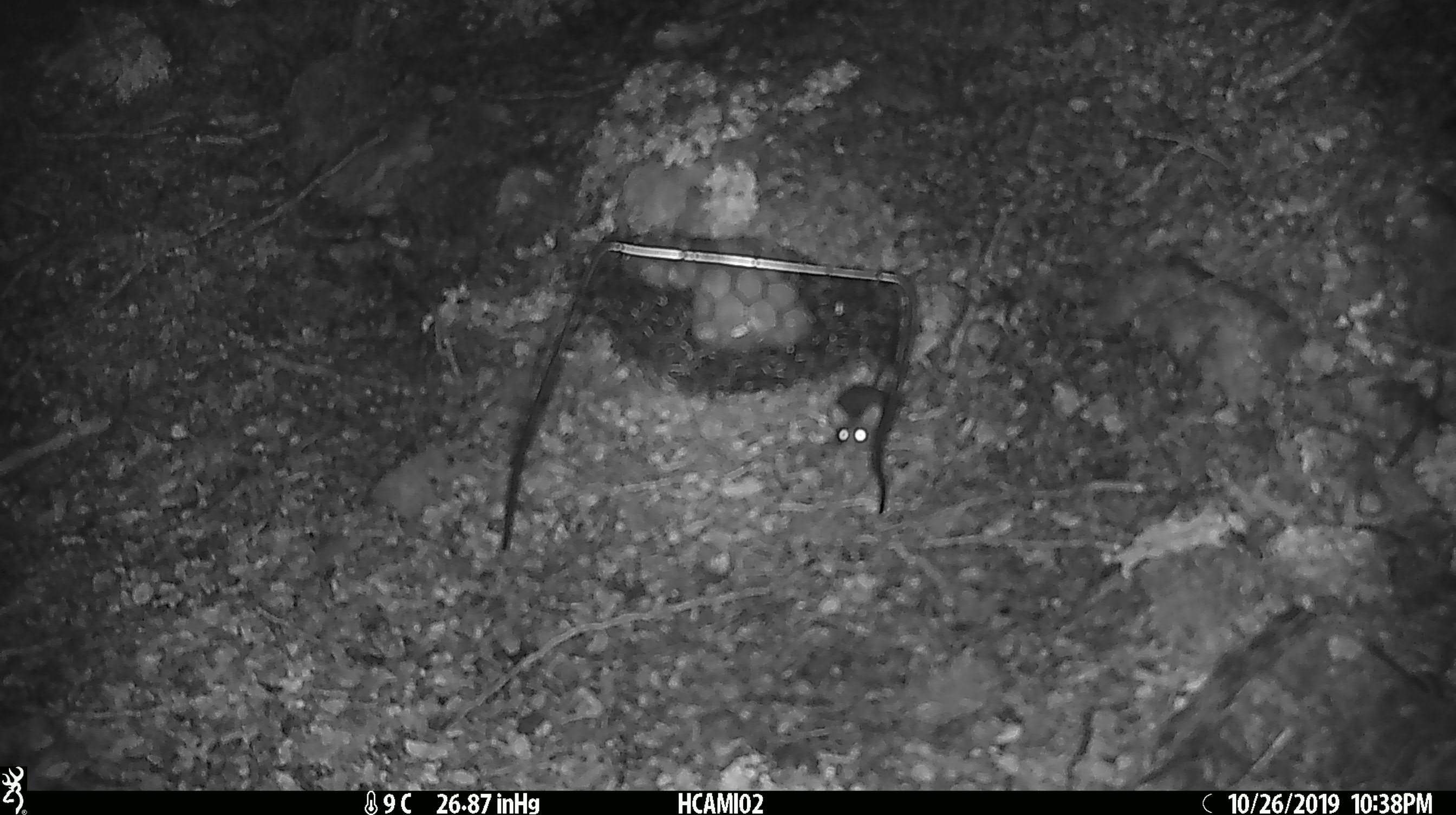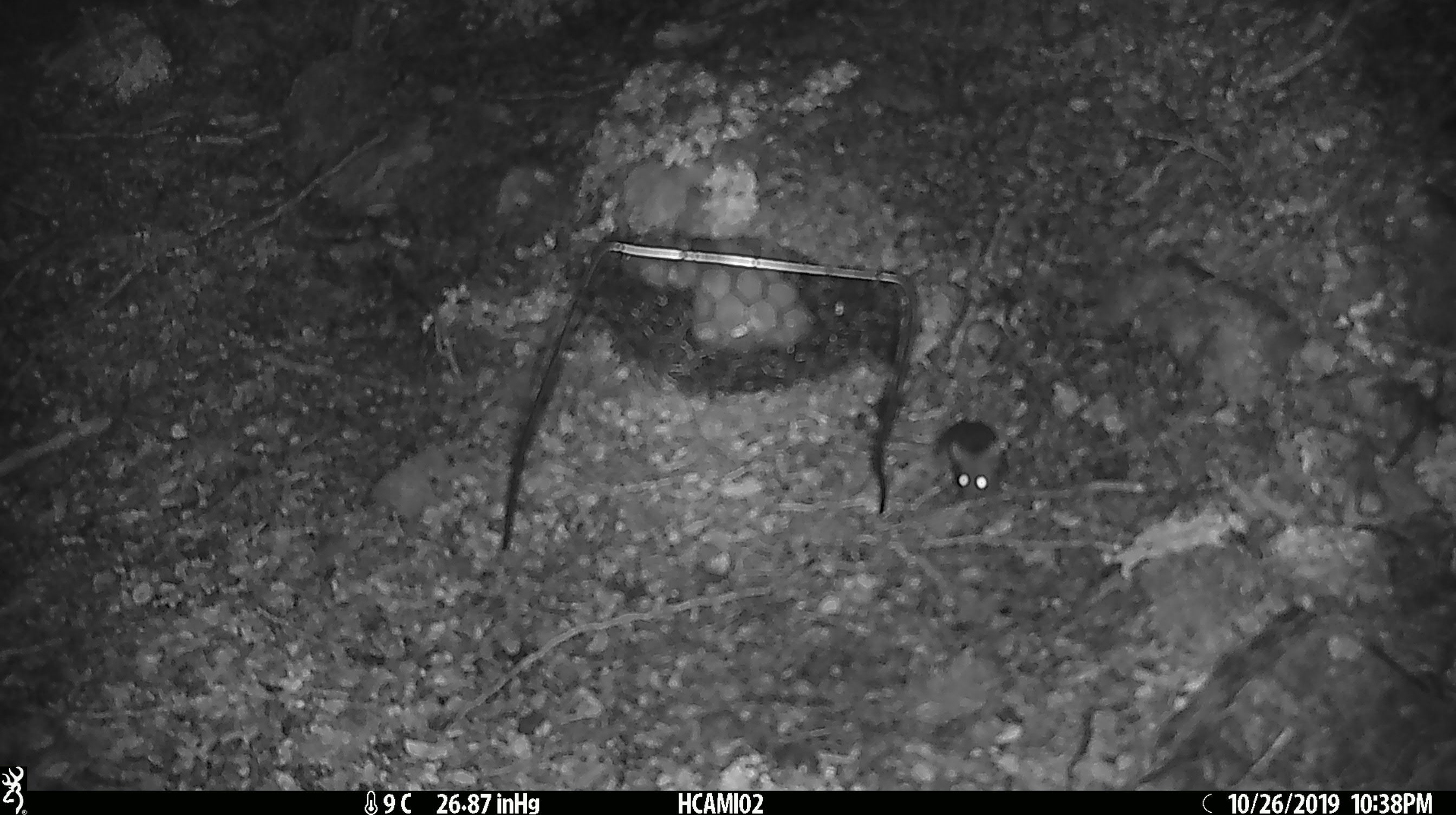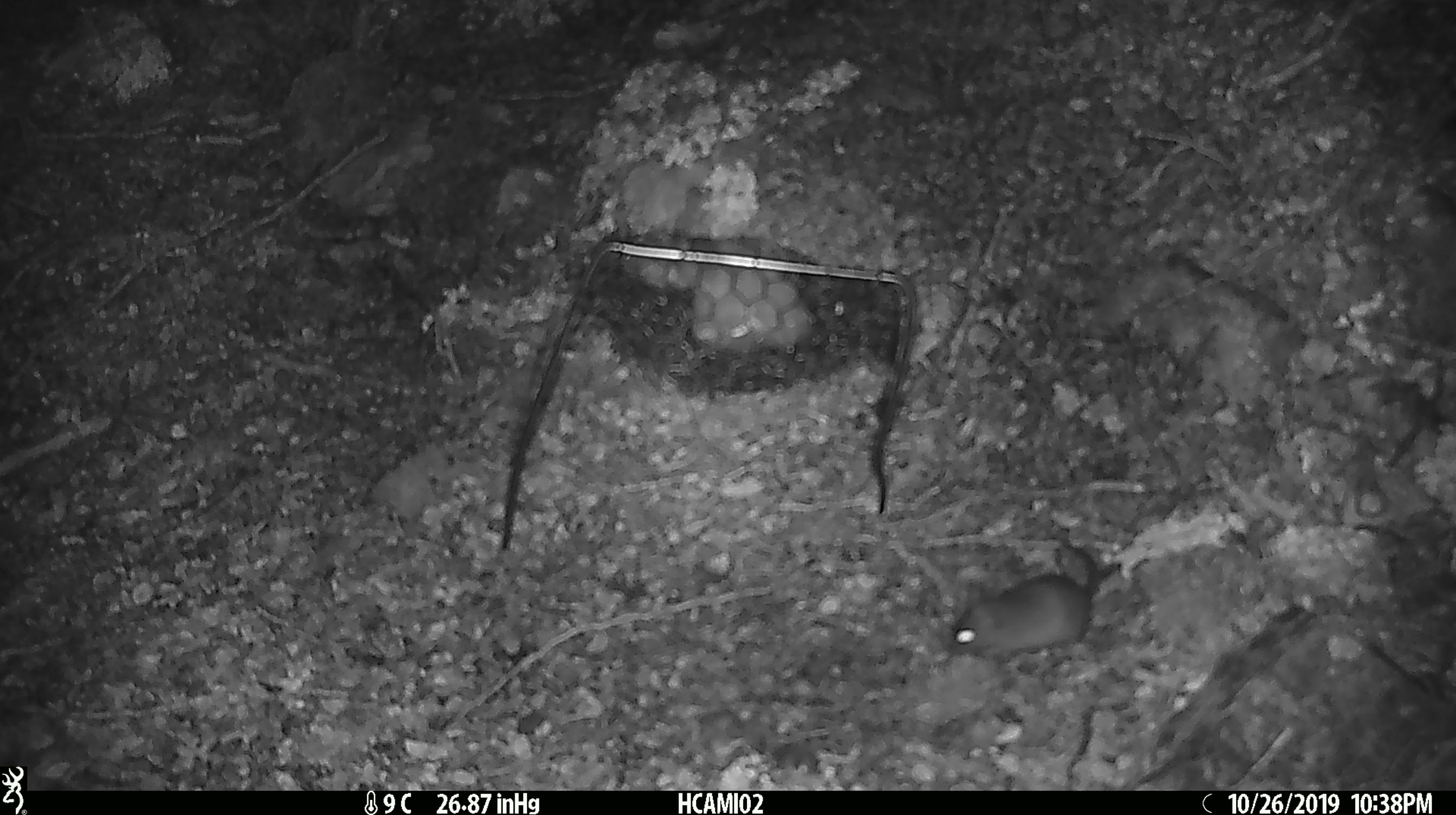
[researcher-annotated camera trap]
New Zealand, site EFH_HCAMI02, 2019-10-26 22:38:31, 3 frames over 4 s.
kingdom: Animalia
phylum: Chordata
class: Mammalia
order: Rodentia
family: Muridae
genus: Mus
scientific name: Mus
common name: mouse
Mouse (Mus).